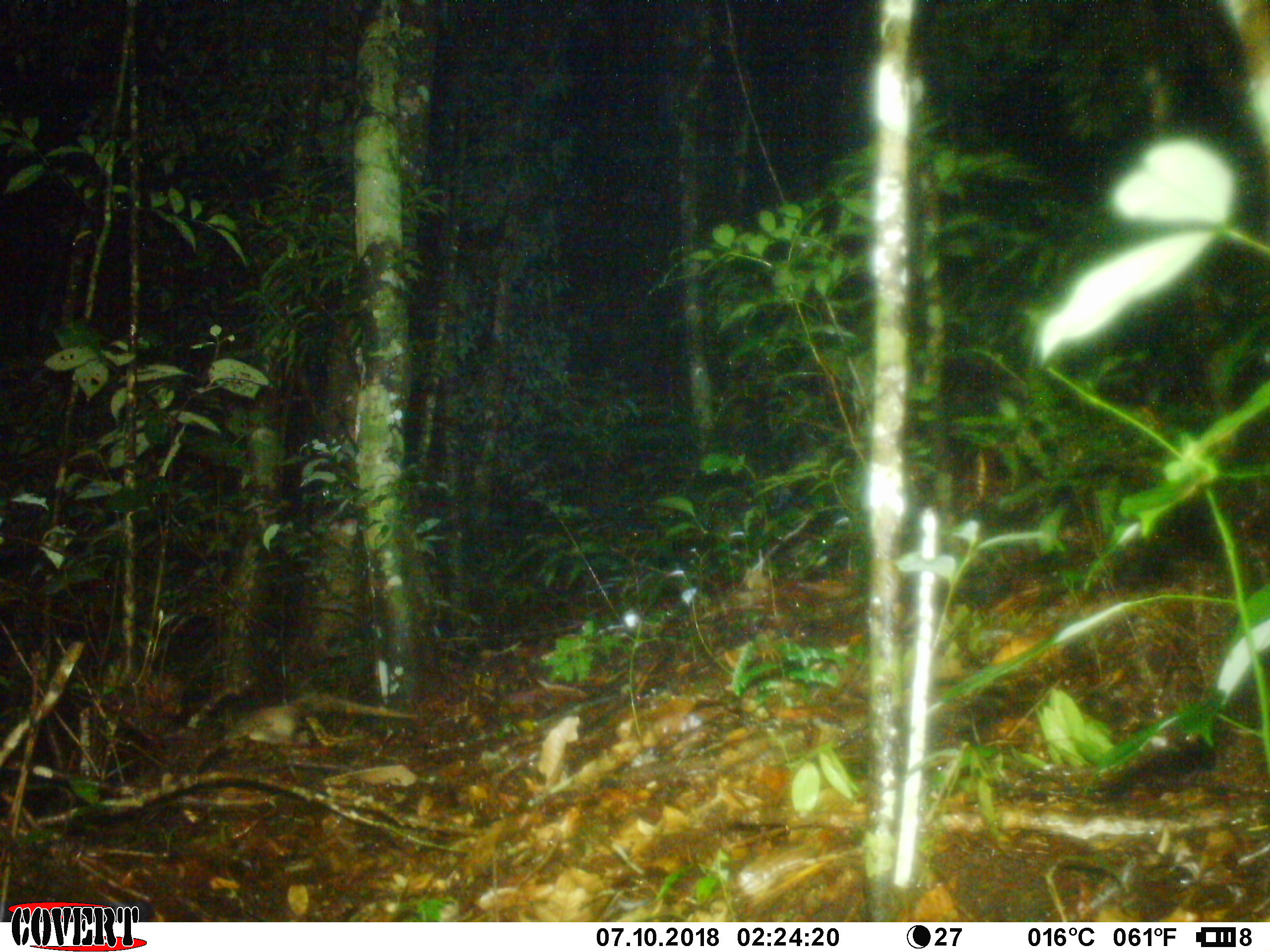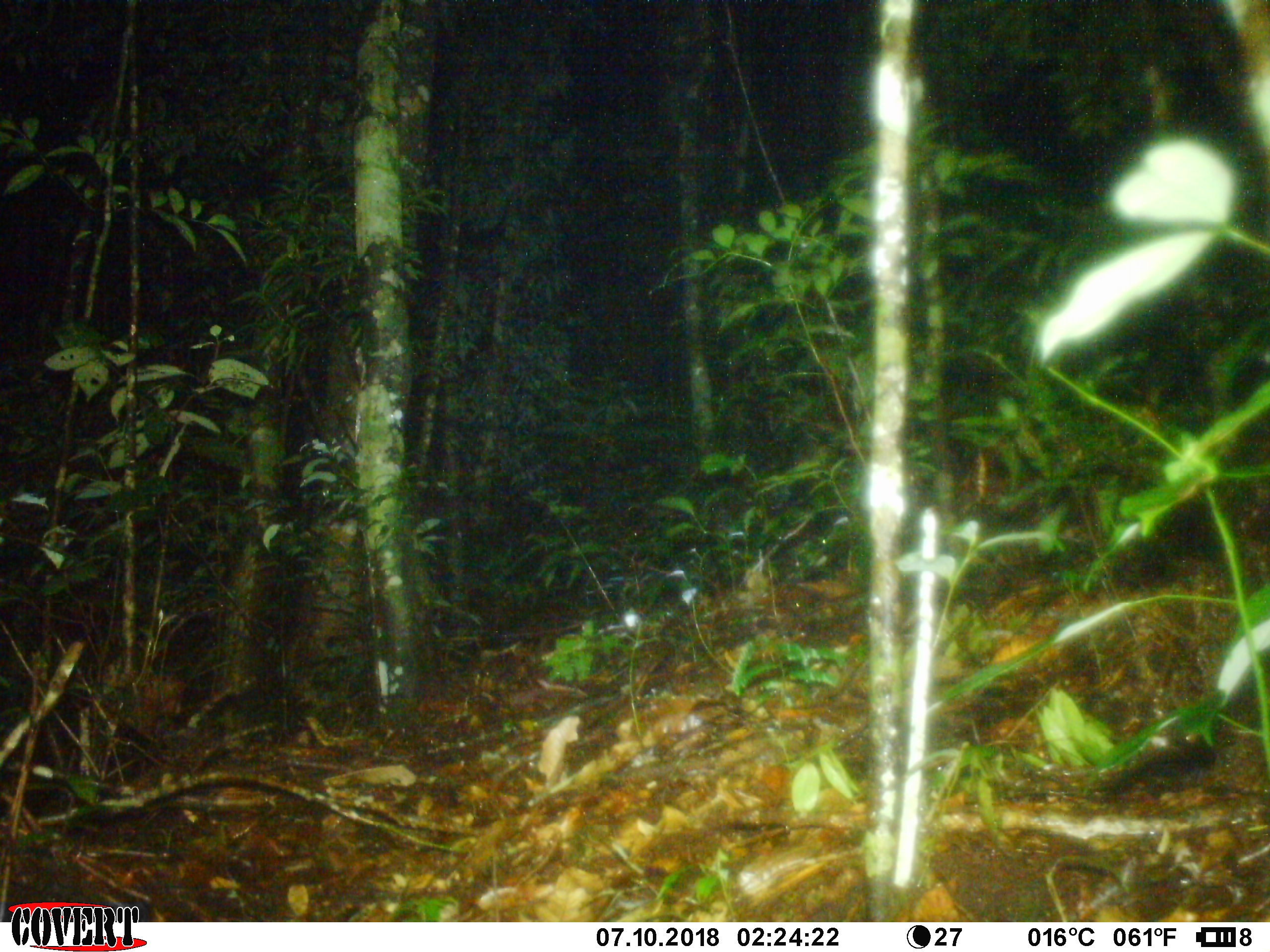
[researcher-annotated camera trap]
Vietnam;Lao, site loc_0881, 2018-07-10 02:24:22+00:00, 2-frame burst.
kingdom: Animalia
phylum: Chordata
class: Mammalia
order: Rodentia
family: Muridae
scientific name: Muridae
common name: old-world mice and rats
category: unidentified murid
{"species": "unidentified murid (old-world mice and rats) (Muridae)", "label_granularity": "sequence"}